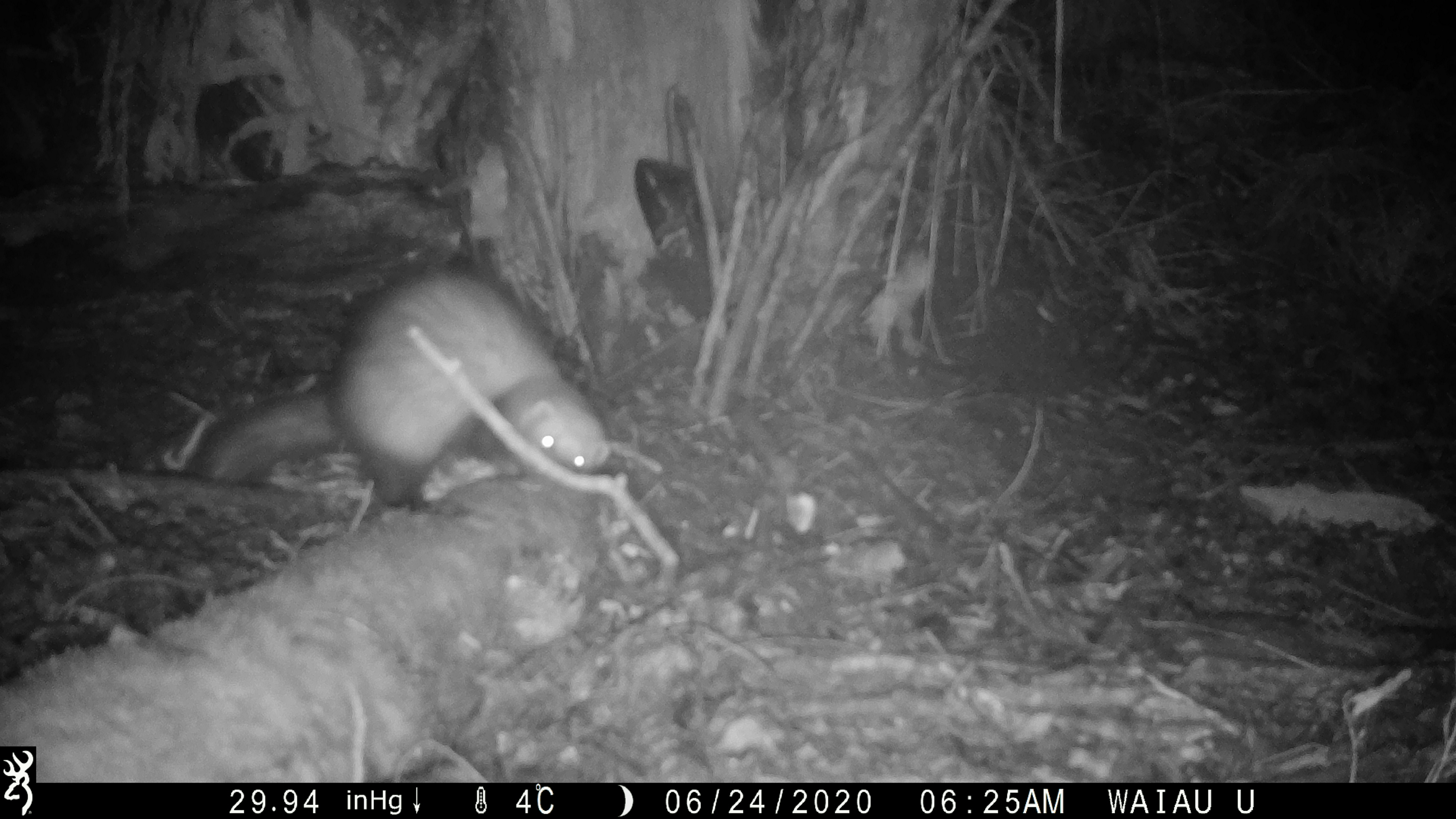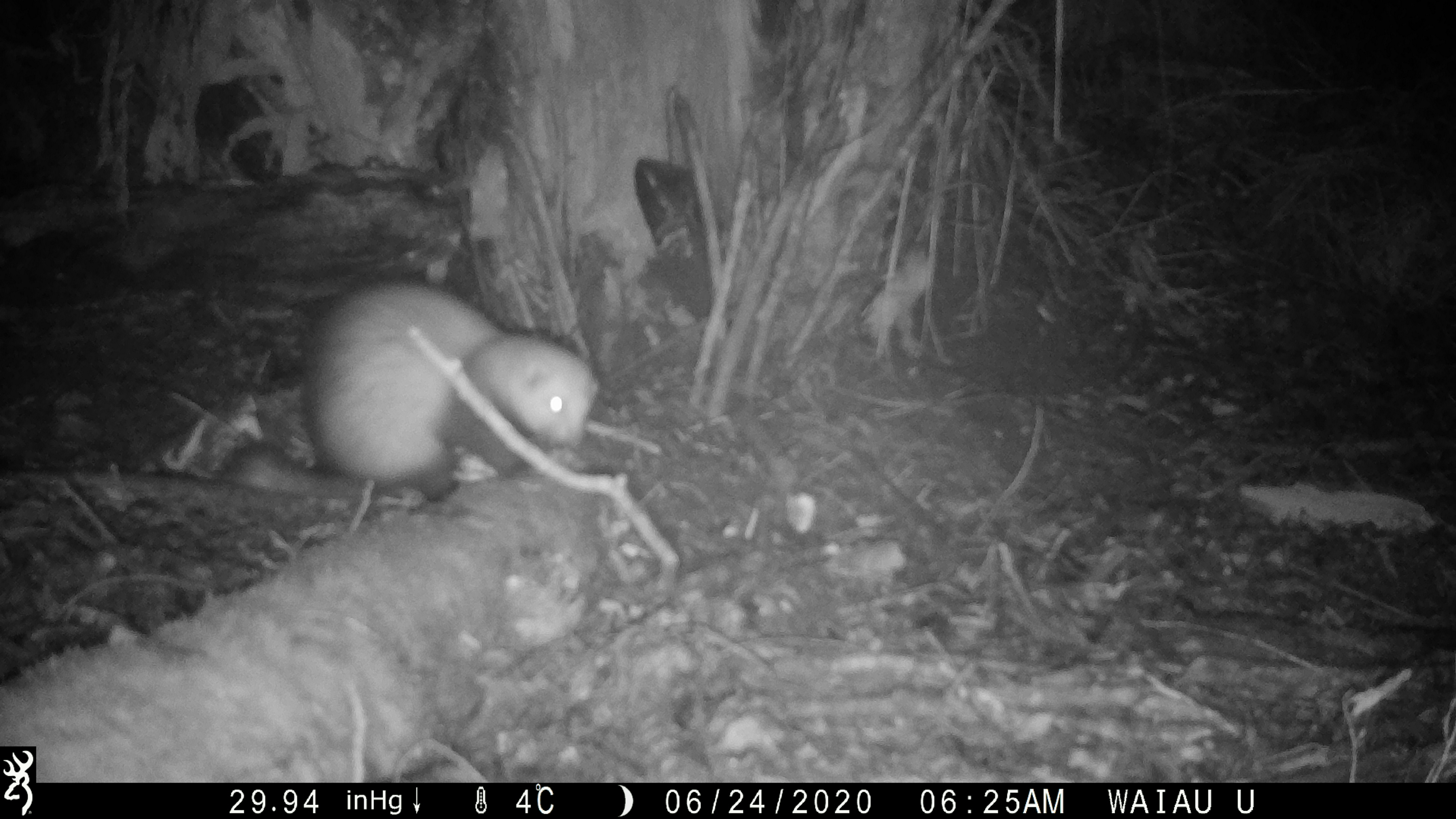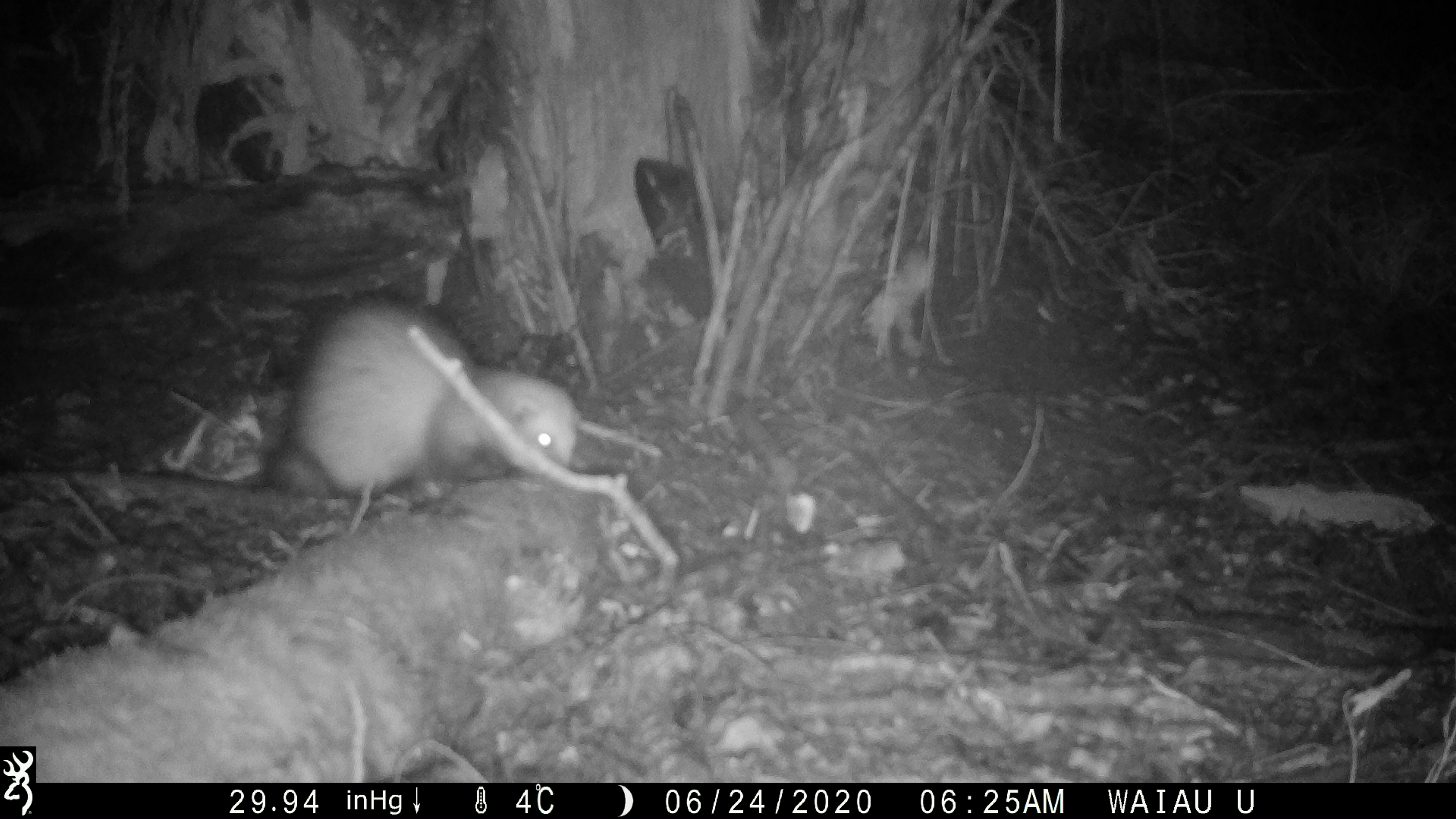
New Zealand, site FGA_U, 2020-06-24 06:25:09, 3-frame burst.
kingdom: Animalia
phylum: Chordata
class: Mammalia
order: Carnivora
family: Mustelidae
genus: Mustela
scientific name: Mustela furo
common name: ferret